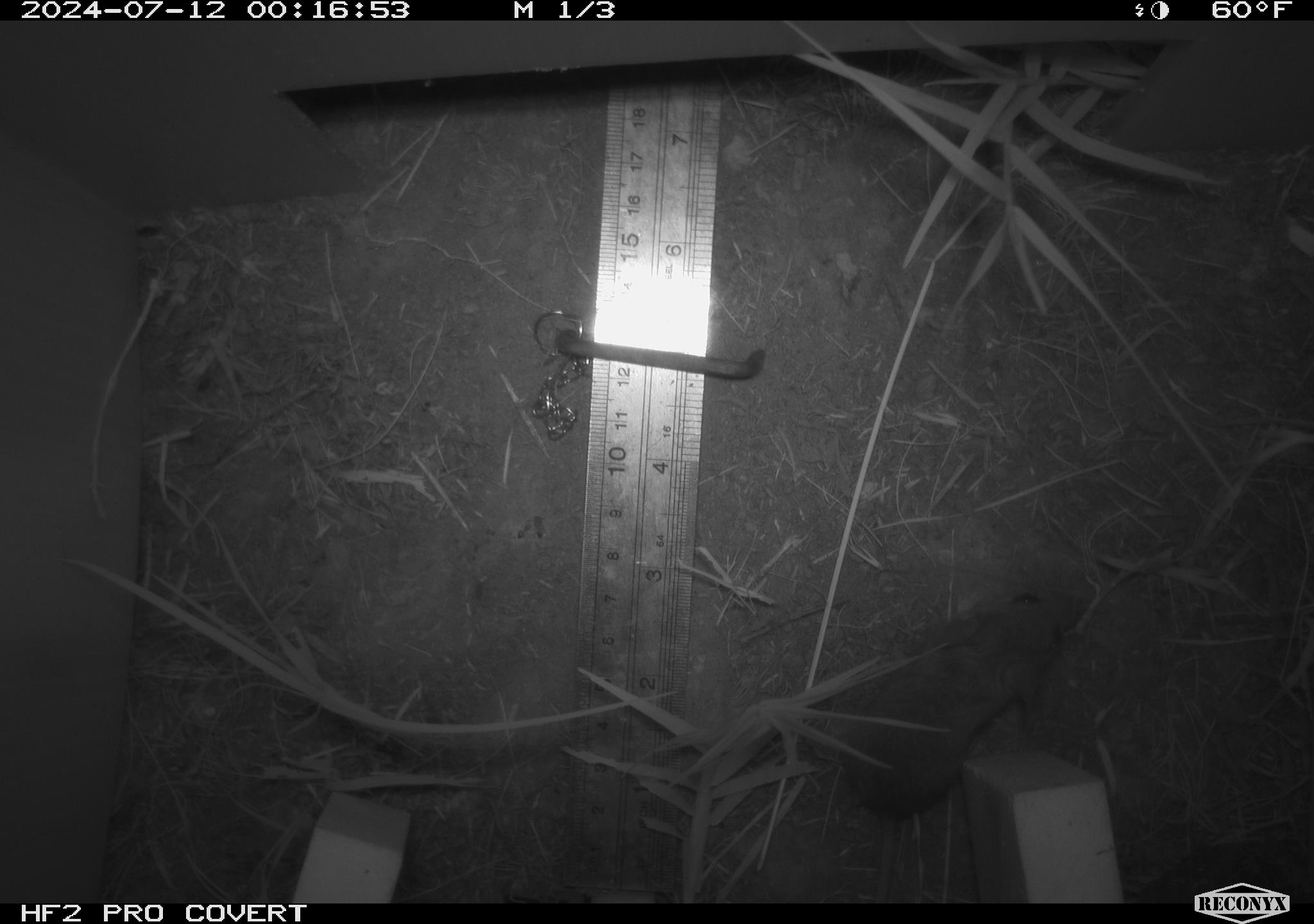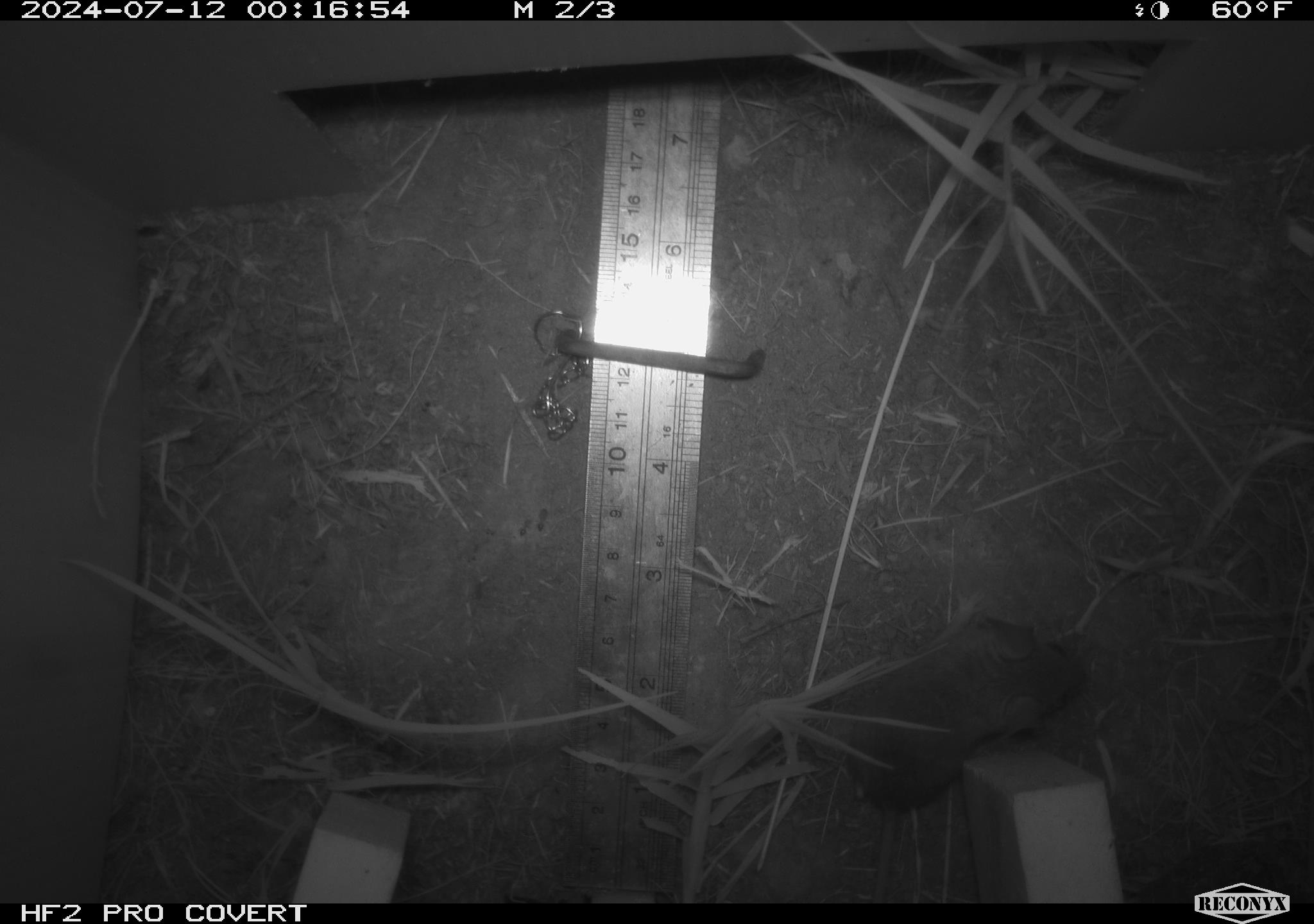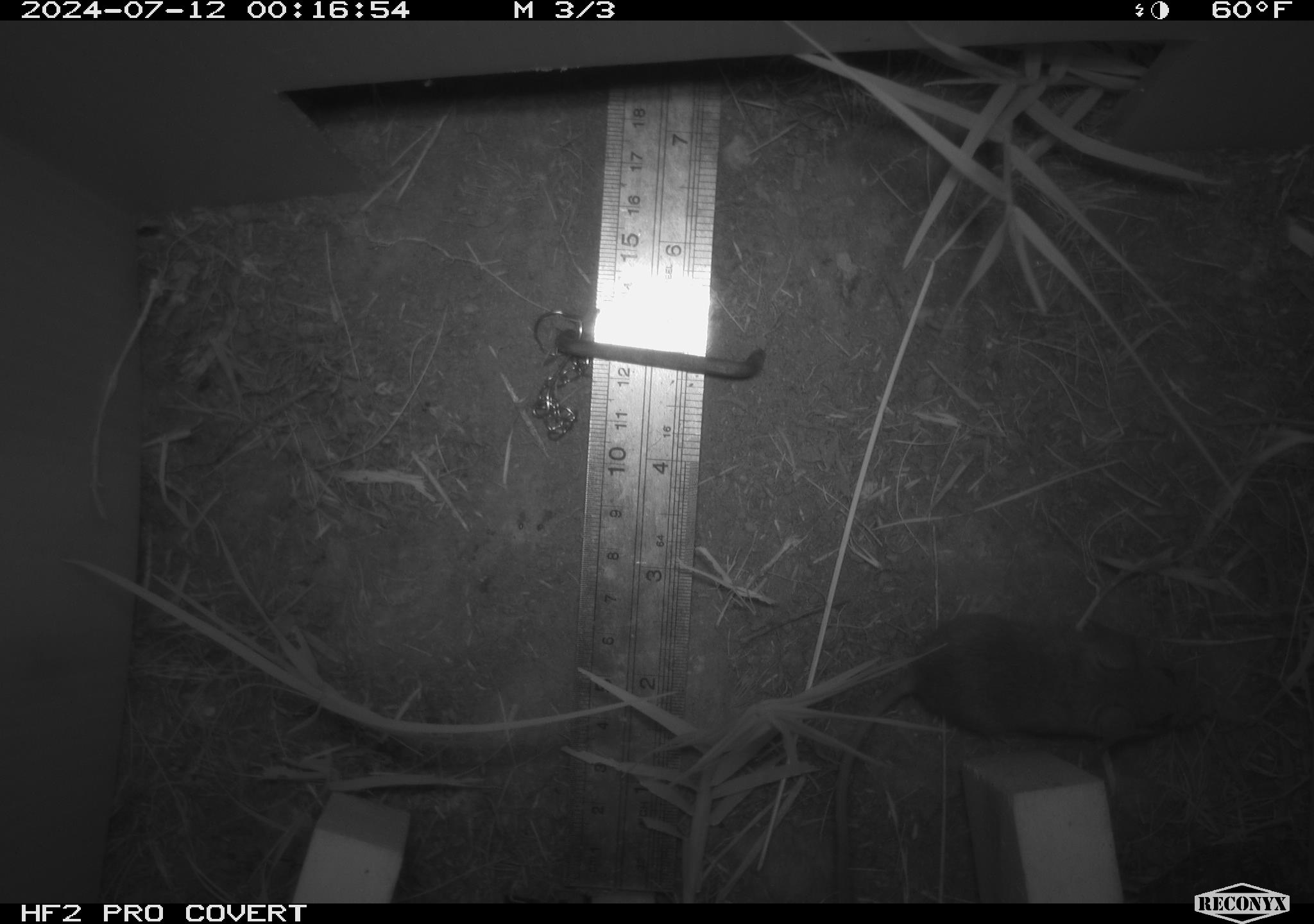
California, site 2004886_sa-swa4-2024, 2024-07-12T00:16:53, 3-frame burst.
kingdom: Animalia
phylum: Chordata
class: Mammalia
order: Rodentia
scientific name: Rodentia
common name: mouse species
Mouse species (Rodentia).